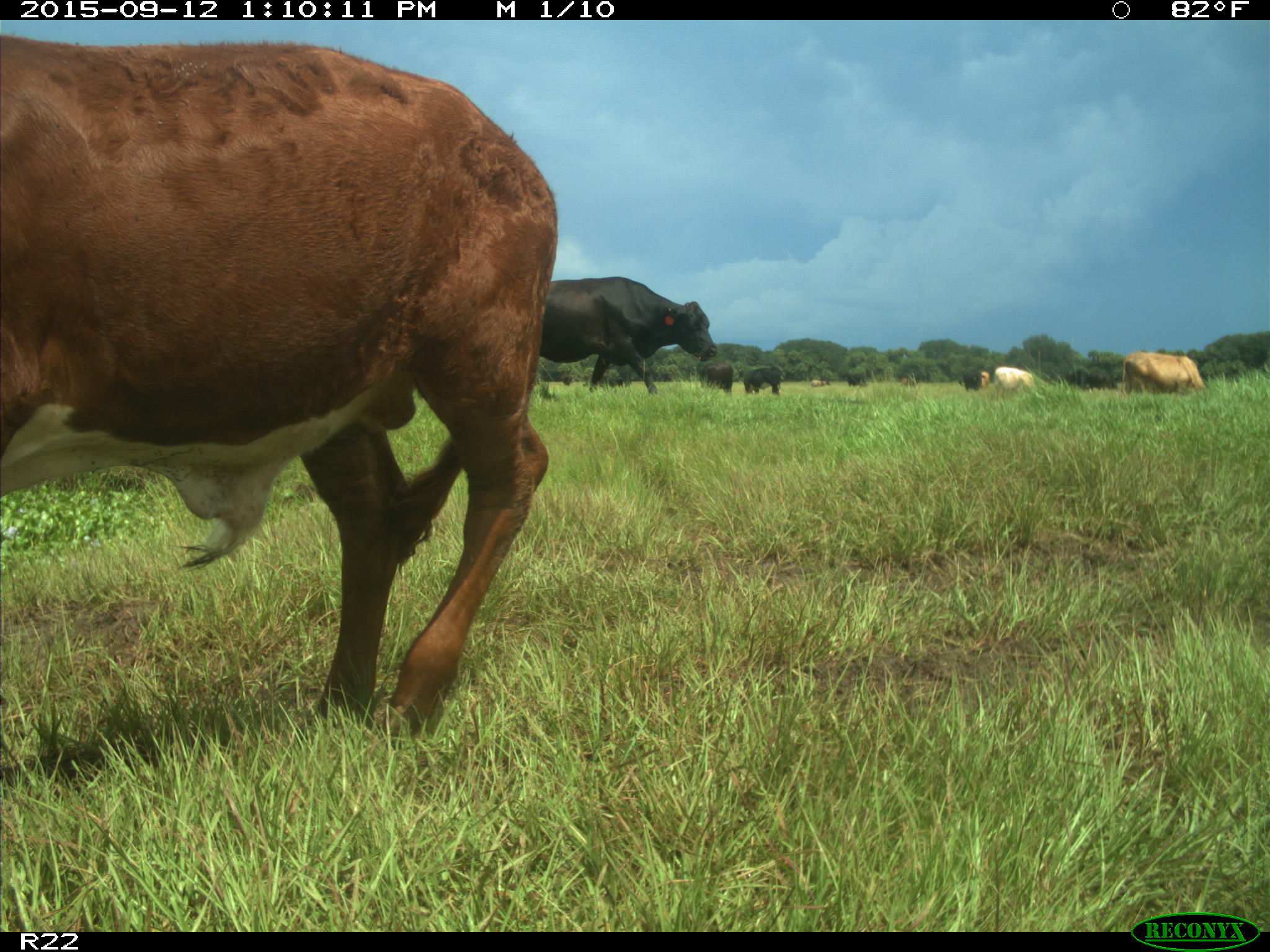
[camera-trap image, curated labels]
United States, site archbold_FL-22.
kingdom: Animalia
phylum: Chordata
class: Mammalia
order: Artiodactyla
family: Bovidae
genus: Bos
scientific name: Bos taurus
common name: domestic cow